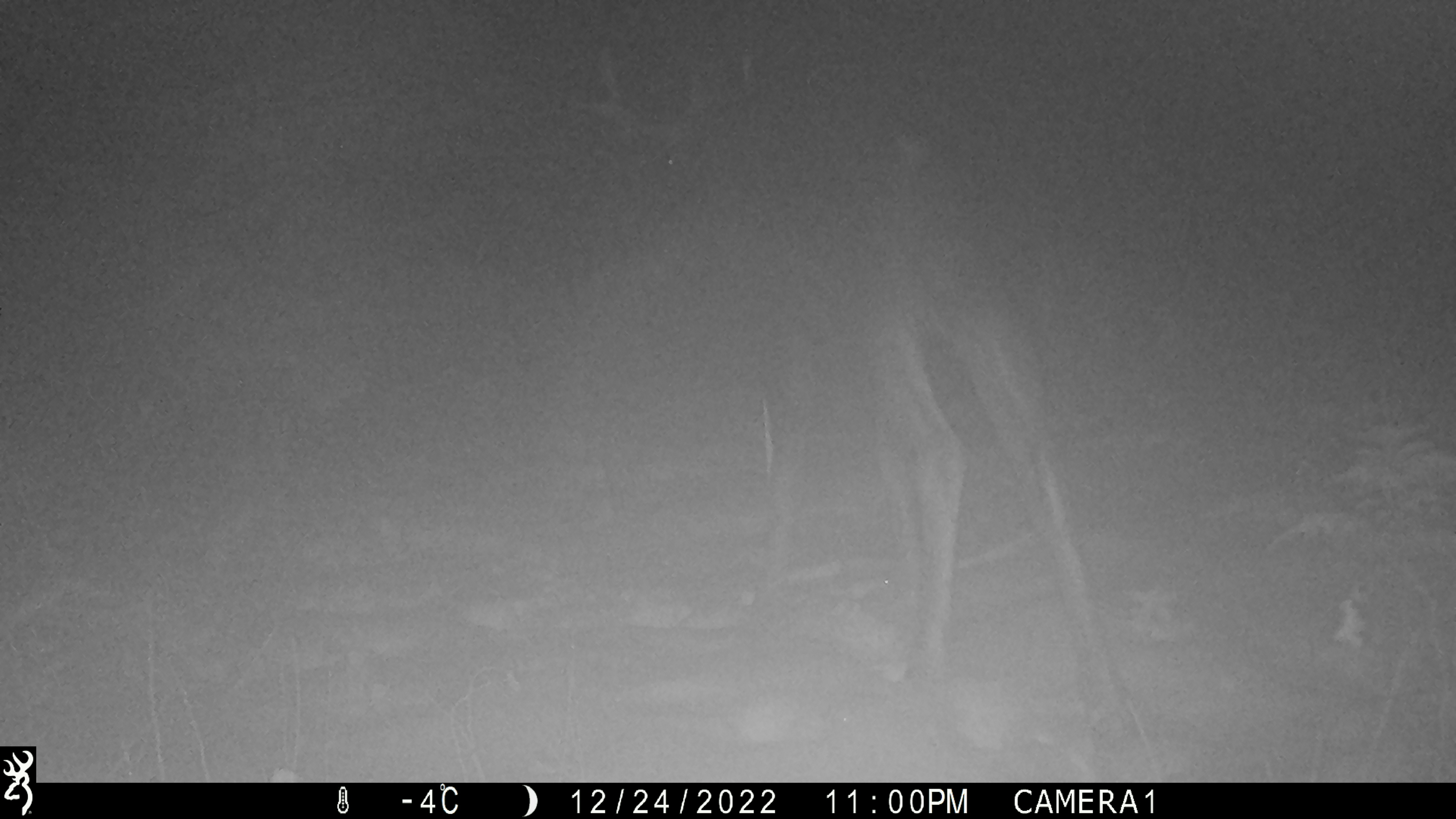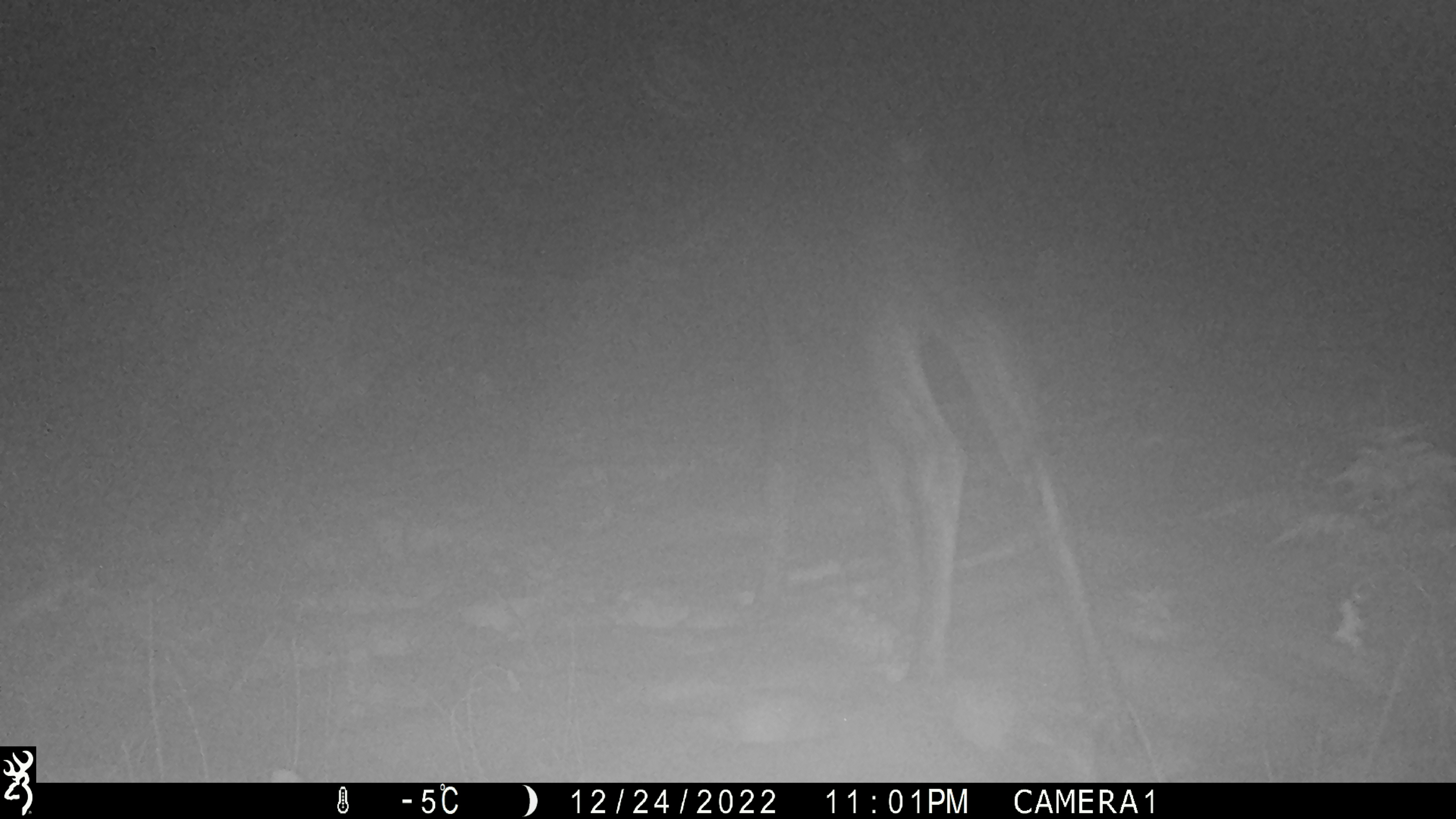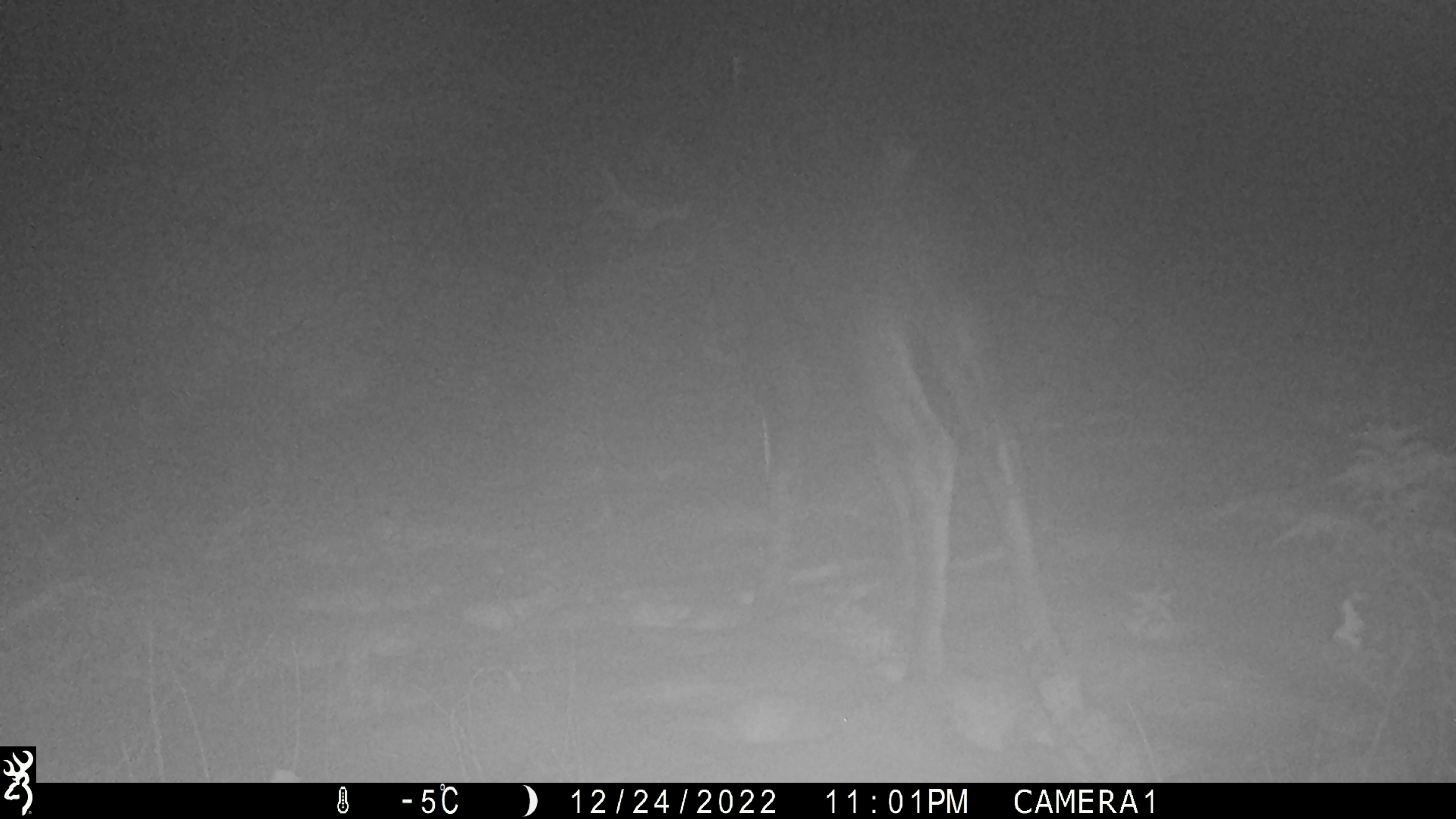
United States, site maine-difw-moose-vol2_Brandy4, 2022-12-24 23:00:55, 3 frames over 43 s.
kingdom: Animalia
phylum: Chordata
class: Mammalia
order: Artiodactyla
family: Cervidae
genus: Alces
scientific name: Alces alces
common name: moose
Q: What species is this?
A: Moose (Alces alces).